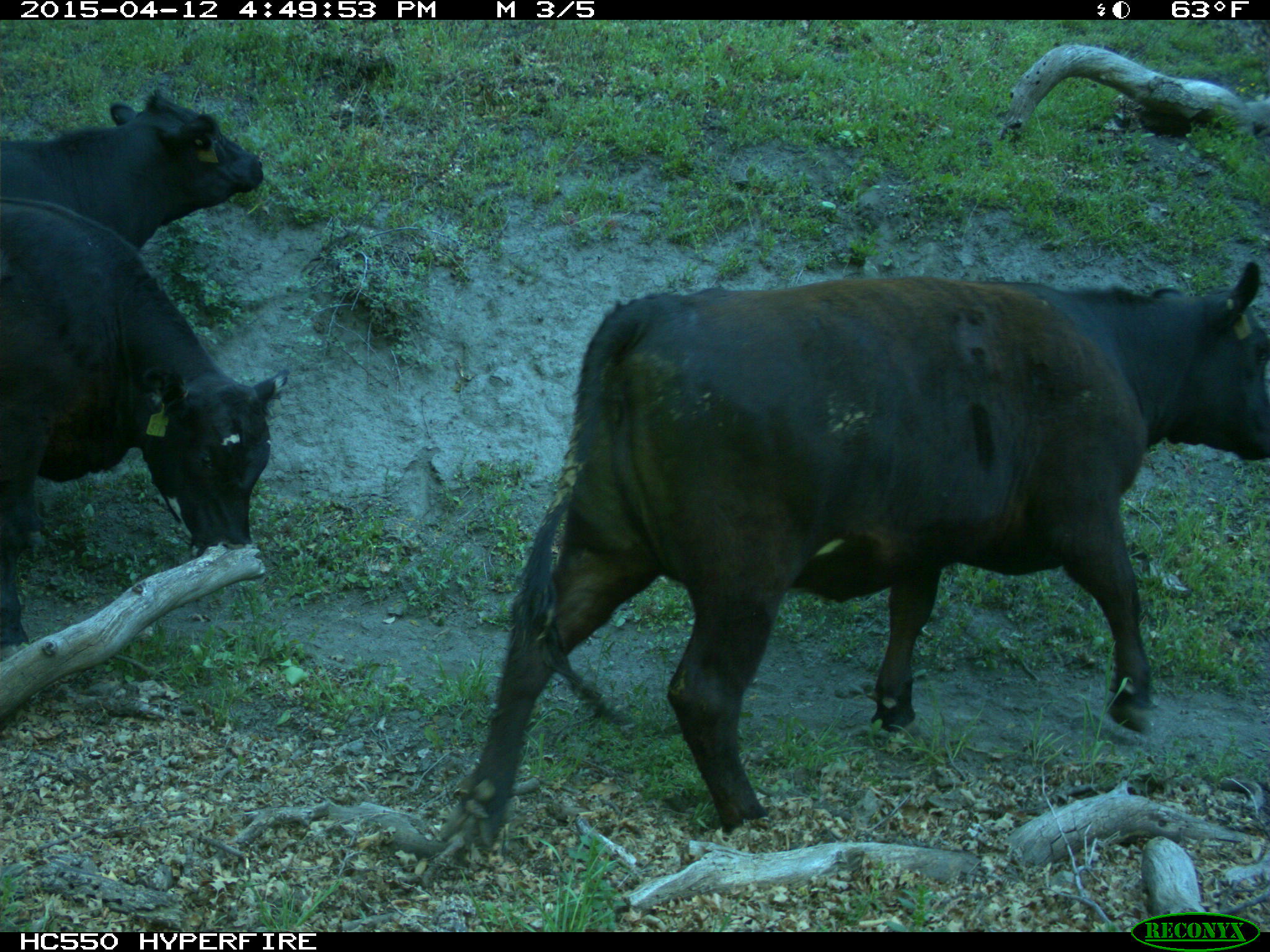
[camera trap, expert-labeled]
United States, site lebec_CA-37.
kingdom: Animalia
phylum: Chordata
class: Mammalia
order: Artiodactyla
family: Bovidae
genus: Bos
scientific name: Bos taurus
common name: domestic cow